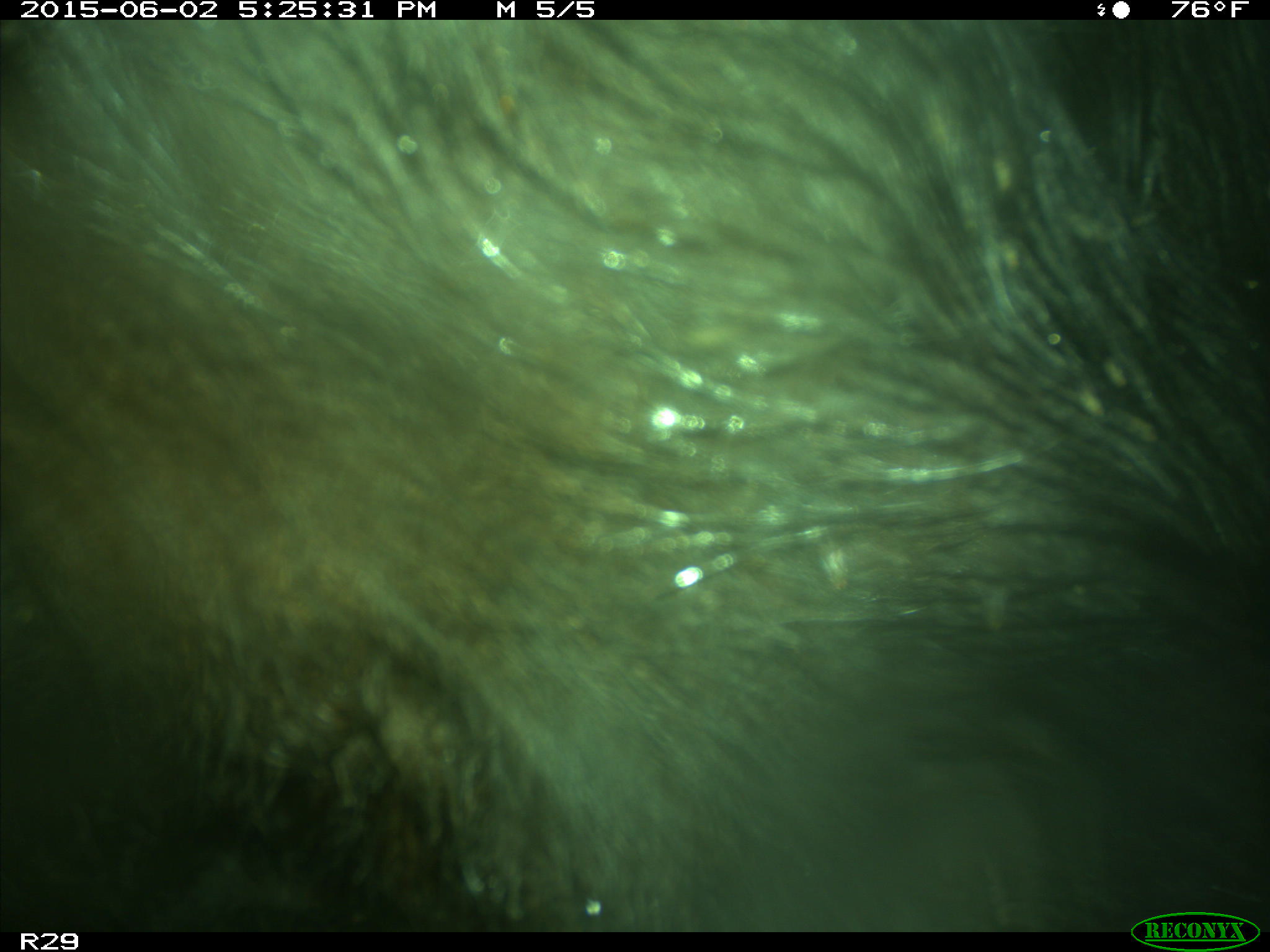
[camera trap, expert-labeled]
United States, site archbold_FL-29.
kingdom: Animalia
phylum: Chordata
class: Mammalia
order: Artiodactyla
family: Bovidae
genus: Bos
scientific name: Bos taurus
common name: domestic cow